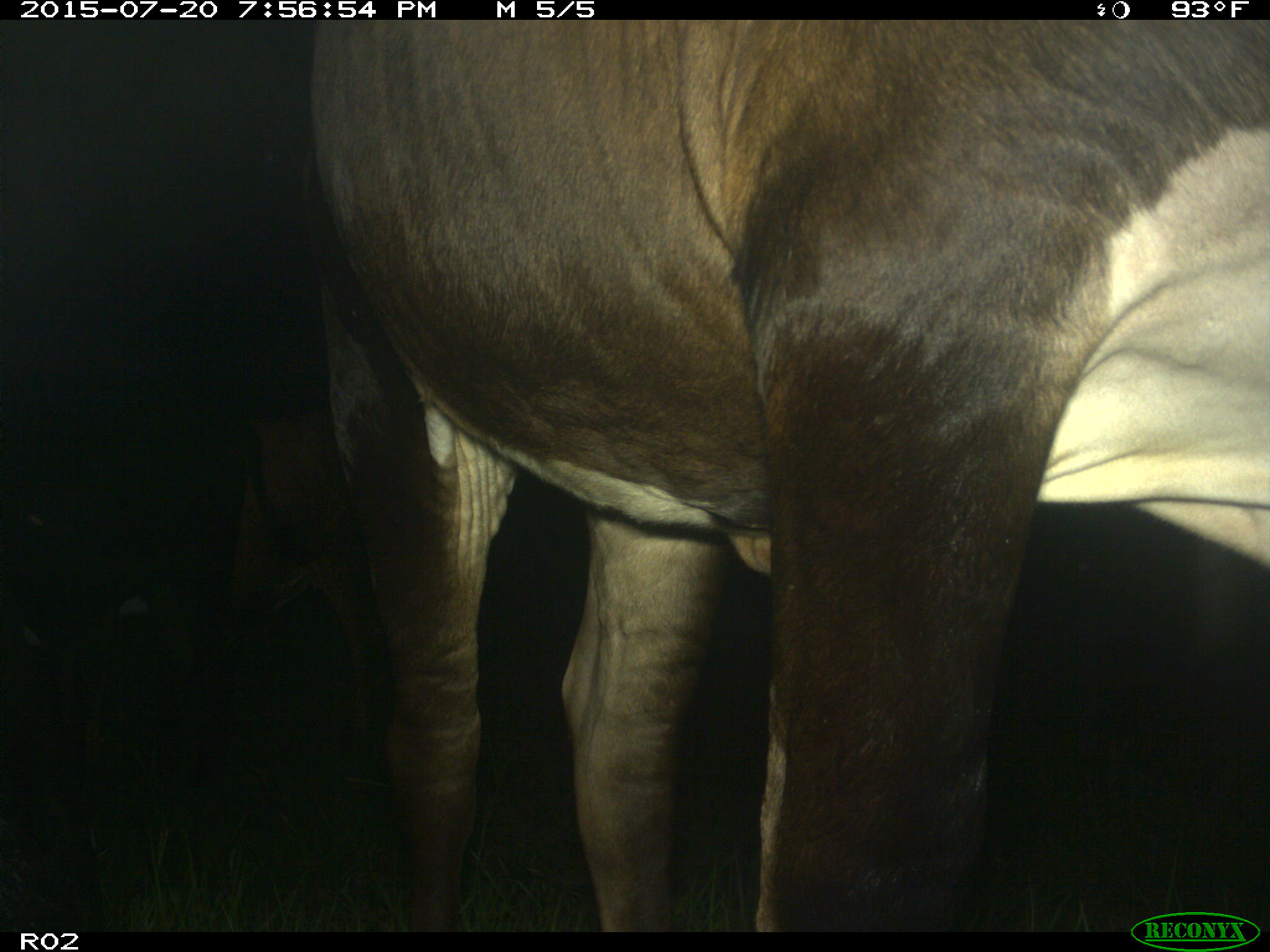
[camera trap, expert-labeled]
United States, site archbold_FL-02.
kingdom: Animalia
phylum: Chordata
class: Mammalia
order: Artiodactyla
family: Bovidae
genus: Bos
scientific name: Bos taurus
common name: domestic cow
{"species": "Bos taurus (domestic cow)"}